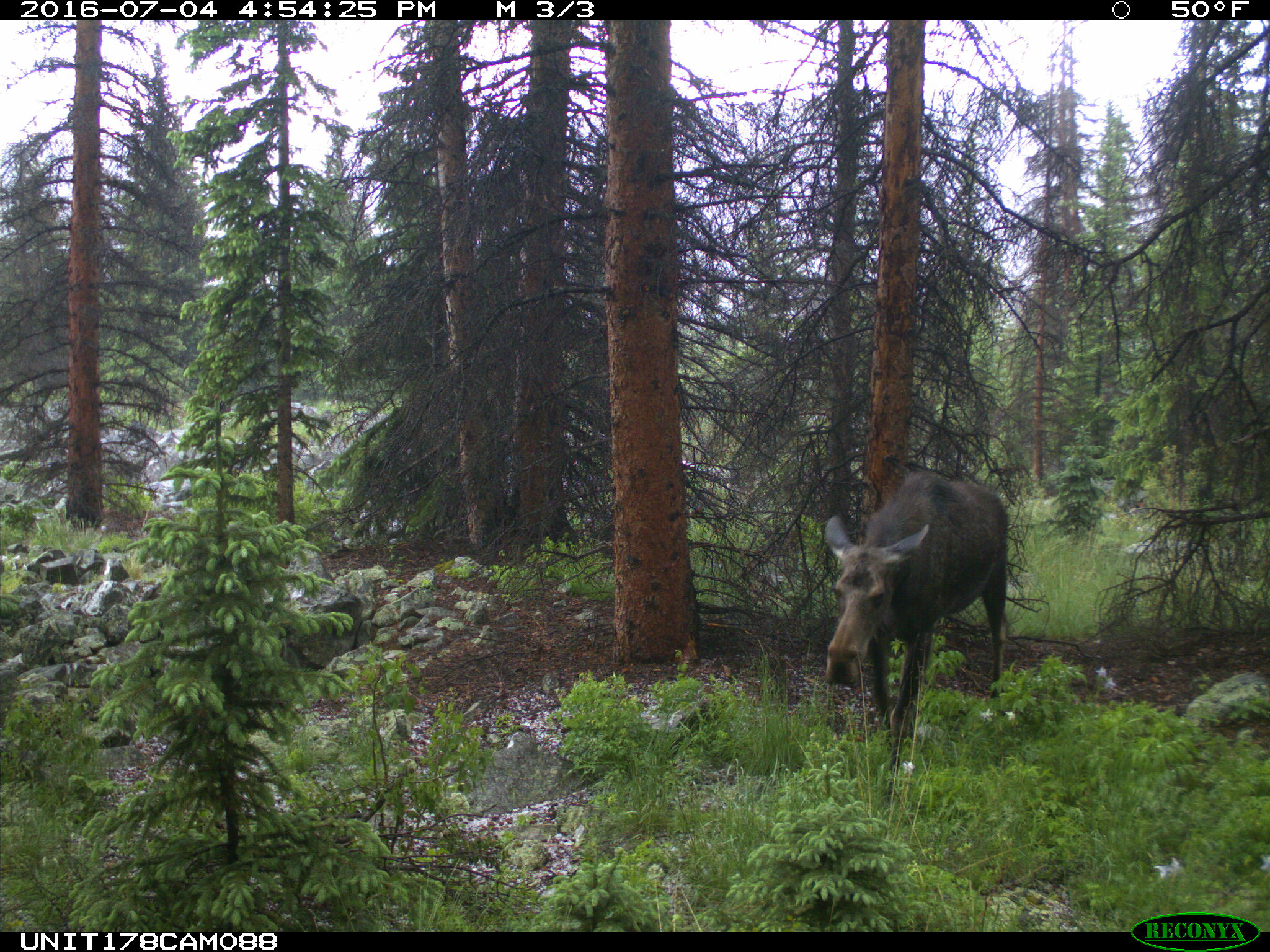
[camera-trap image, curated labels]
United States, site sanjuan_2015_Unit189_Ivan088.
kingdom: Animalia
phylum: Chordata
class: Mammalia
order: Artiodactyla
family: Cervidae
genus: Alces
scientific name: Alces alces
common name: moose